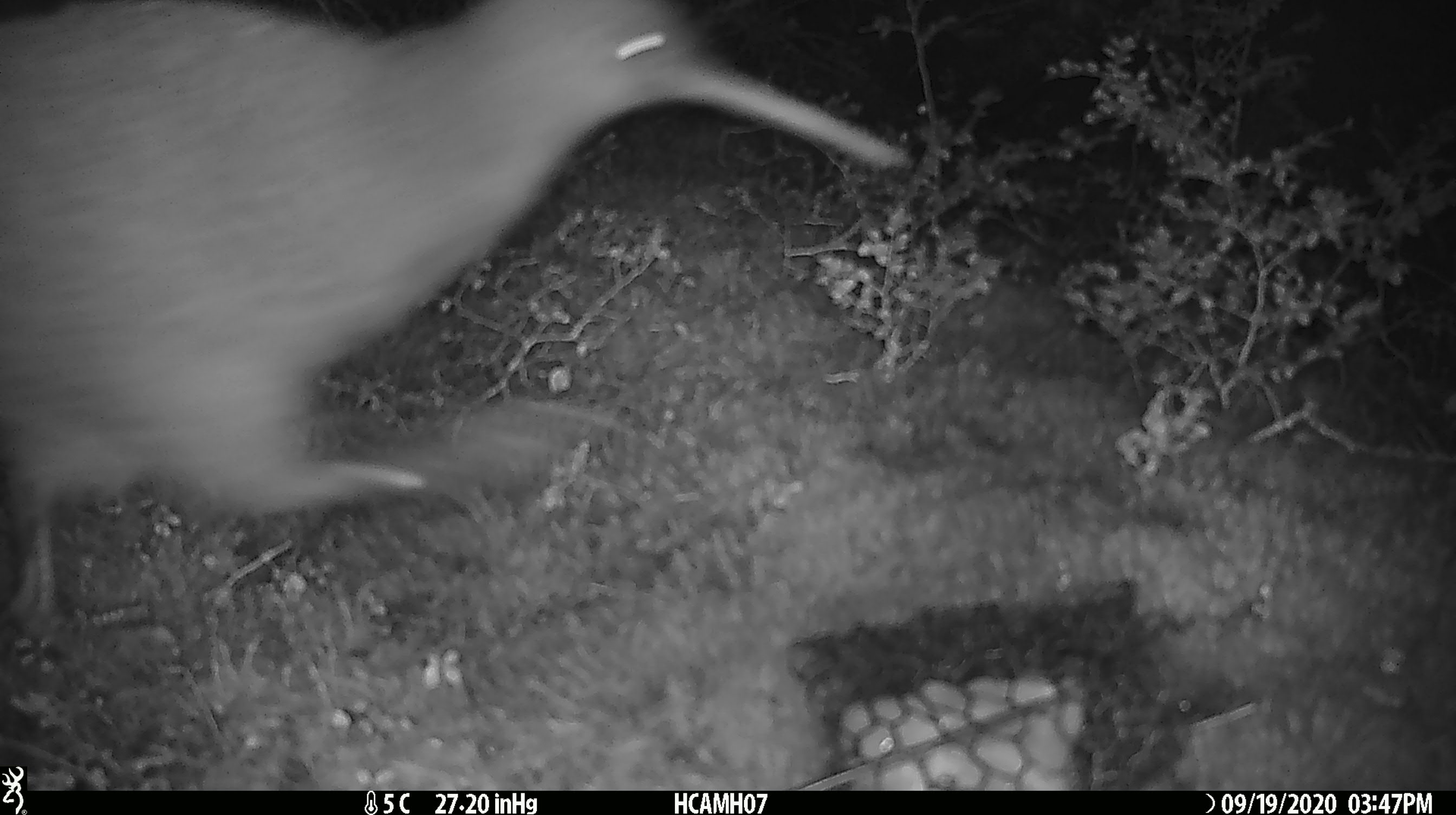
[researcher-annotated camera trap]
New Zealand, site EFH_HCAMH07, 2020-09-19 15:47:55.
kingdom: Animalia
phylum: Chordata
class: Aves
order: Apterygiformes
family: Apterygidae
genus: Apteryx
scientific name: Apteryx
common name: kiwi